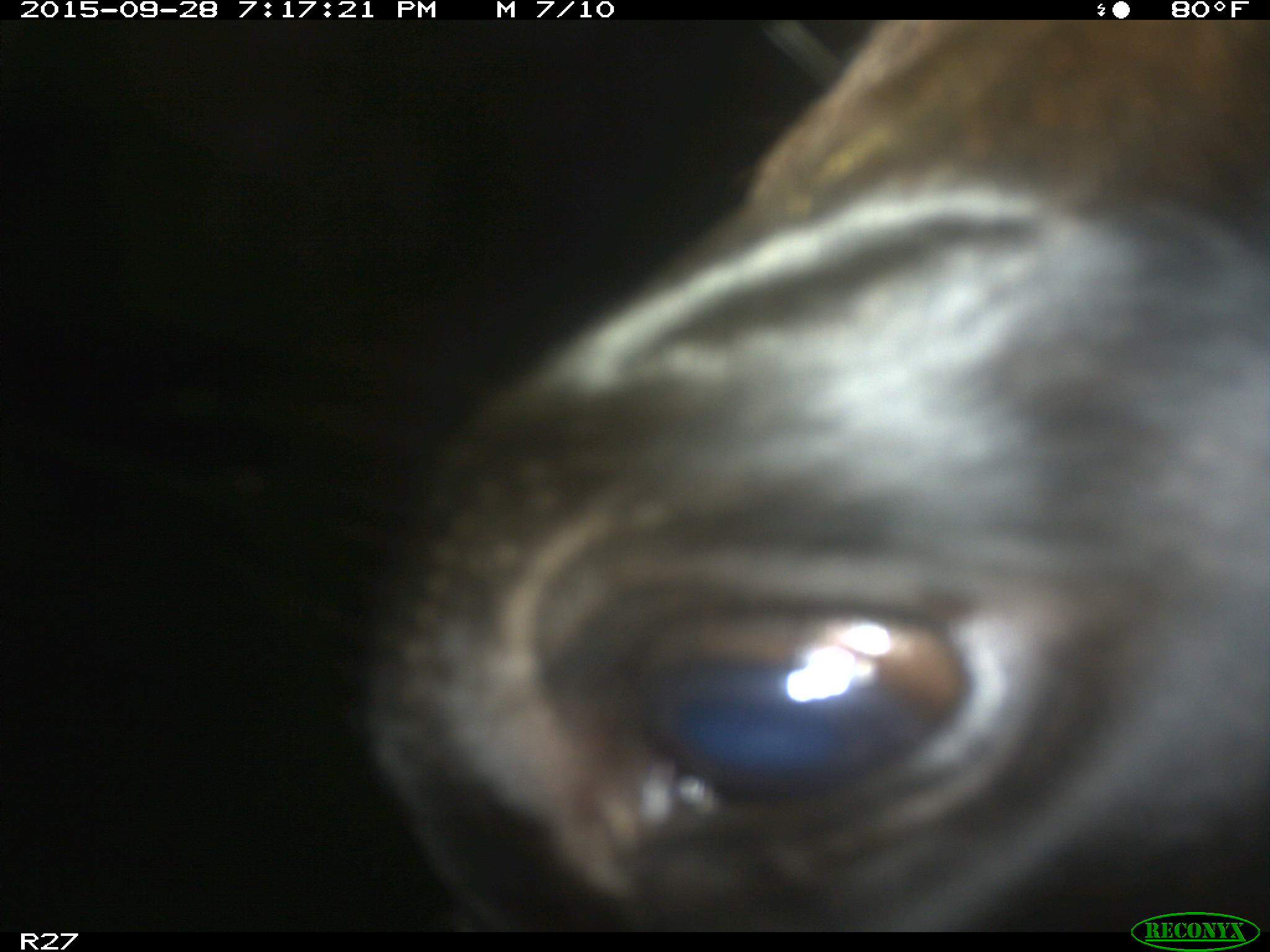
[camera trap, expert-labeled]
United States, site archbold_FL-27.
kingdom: Animalia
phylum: Chordata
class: Mammalia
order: Artiodactyla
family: Bovidae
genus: Bos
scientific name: Bos taurus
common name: domestic cow